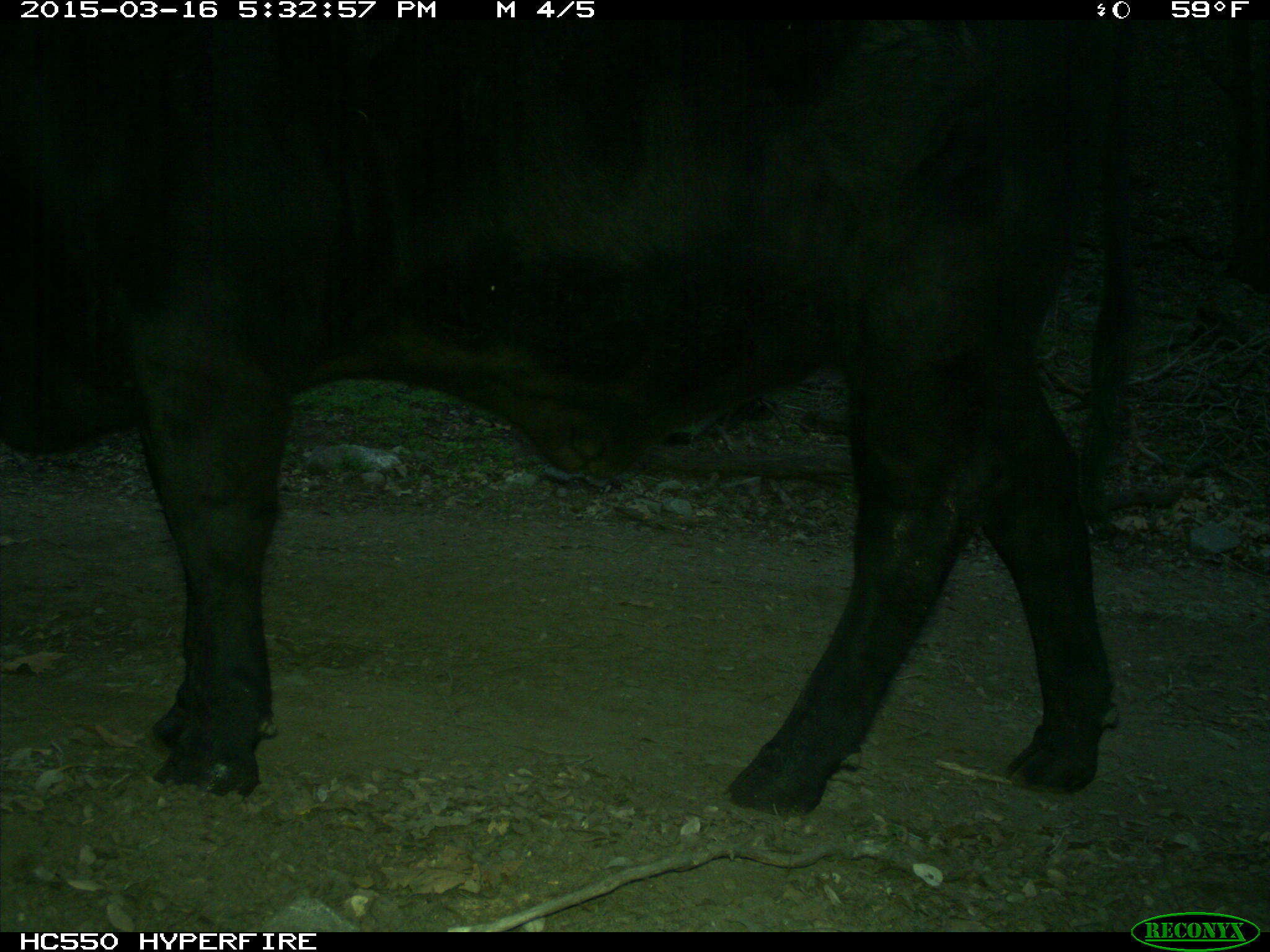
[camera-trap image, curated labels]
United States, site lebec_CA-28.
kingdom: Animalia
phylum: Chordata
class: Mammalia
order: Artiodactyla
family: Bovidae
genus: Bos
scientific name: Bos taurus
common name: domestic cow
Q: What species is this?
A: Bos taurus (domestic cow).